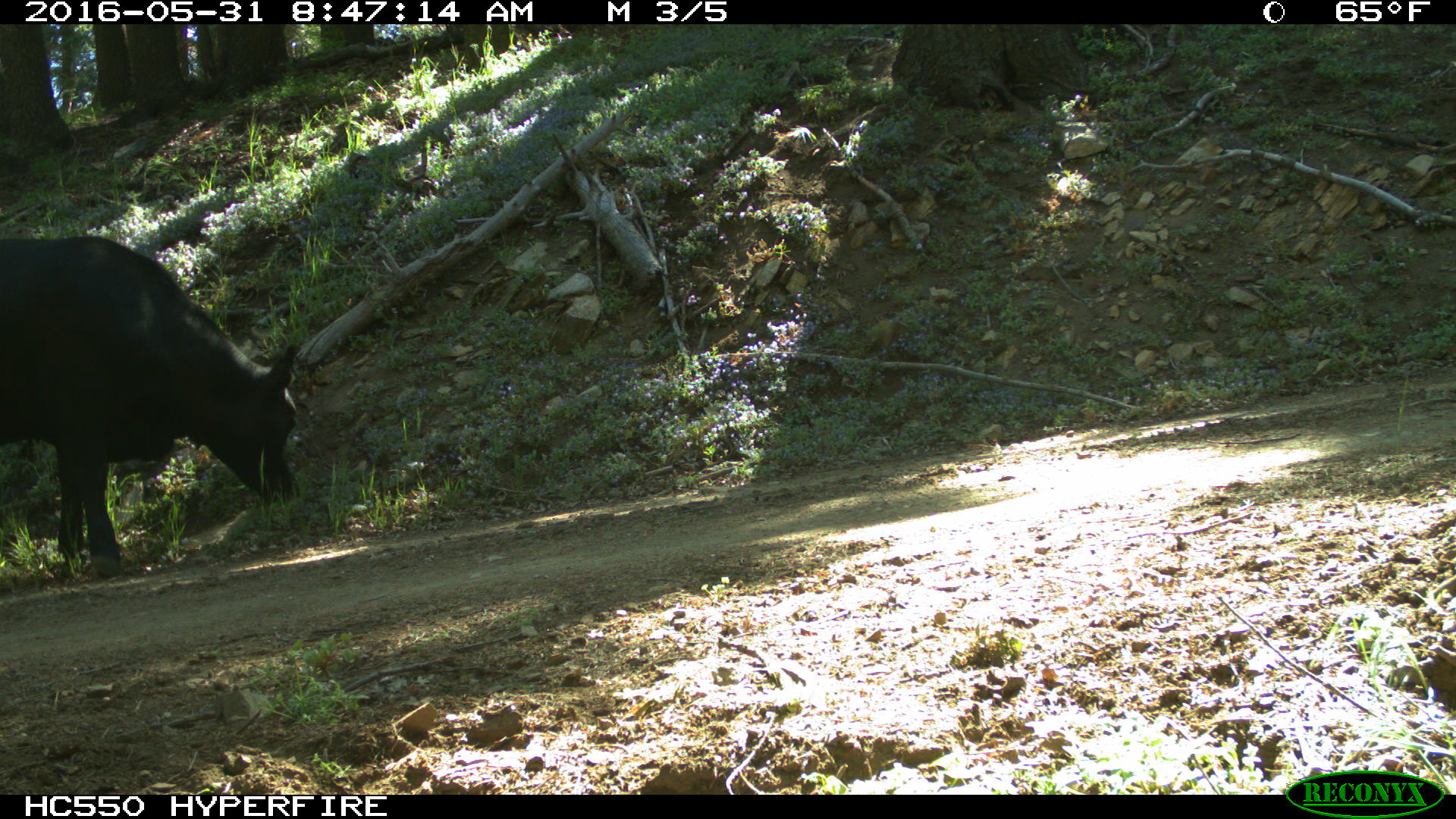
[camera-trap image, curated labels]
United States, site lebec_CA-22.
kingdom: Animalia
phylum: Chordata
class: Mammalia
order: Artiodactyla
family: Bovidae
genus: Bos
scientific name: Bos taurus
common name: domestic cow